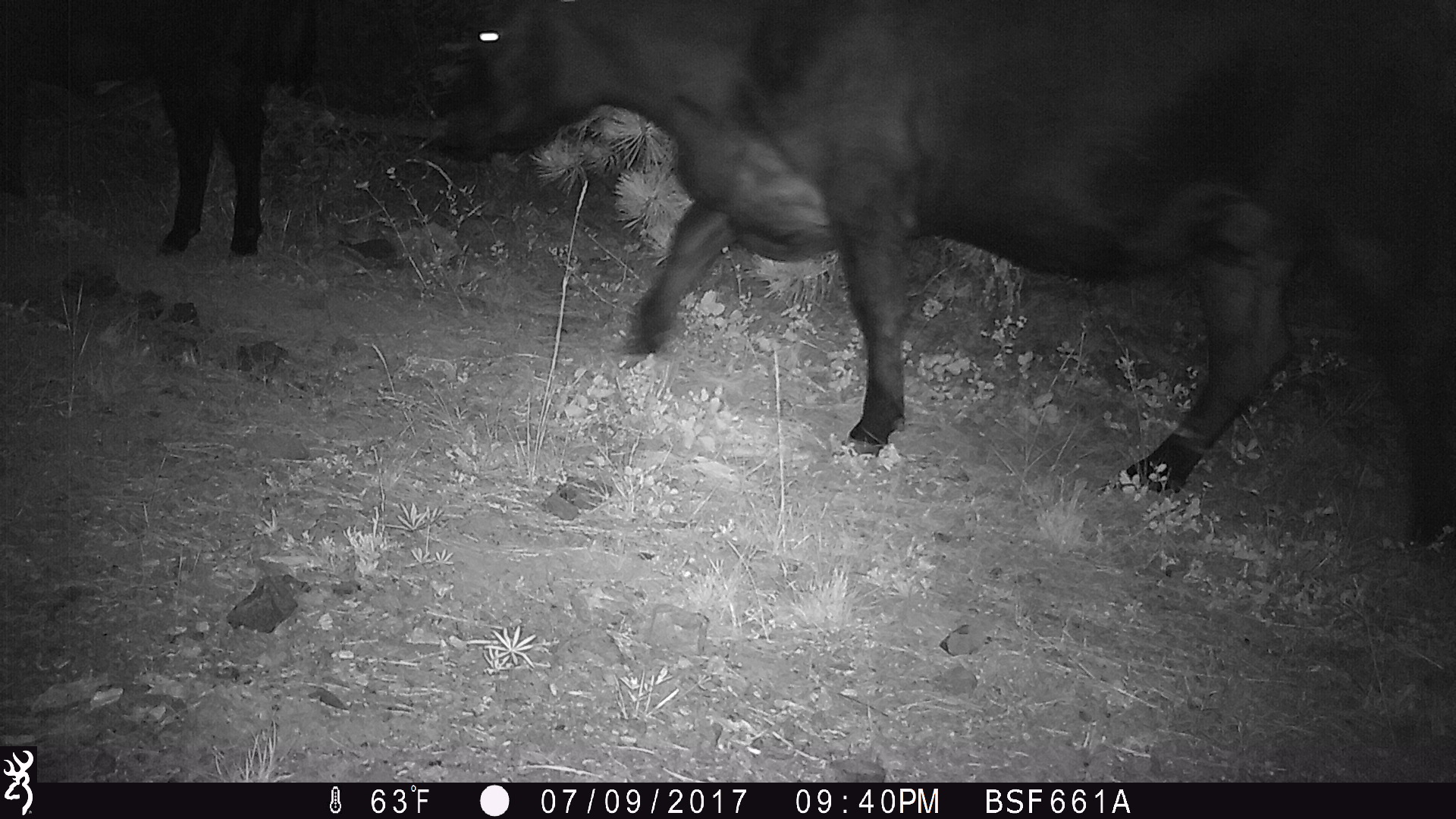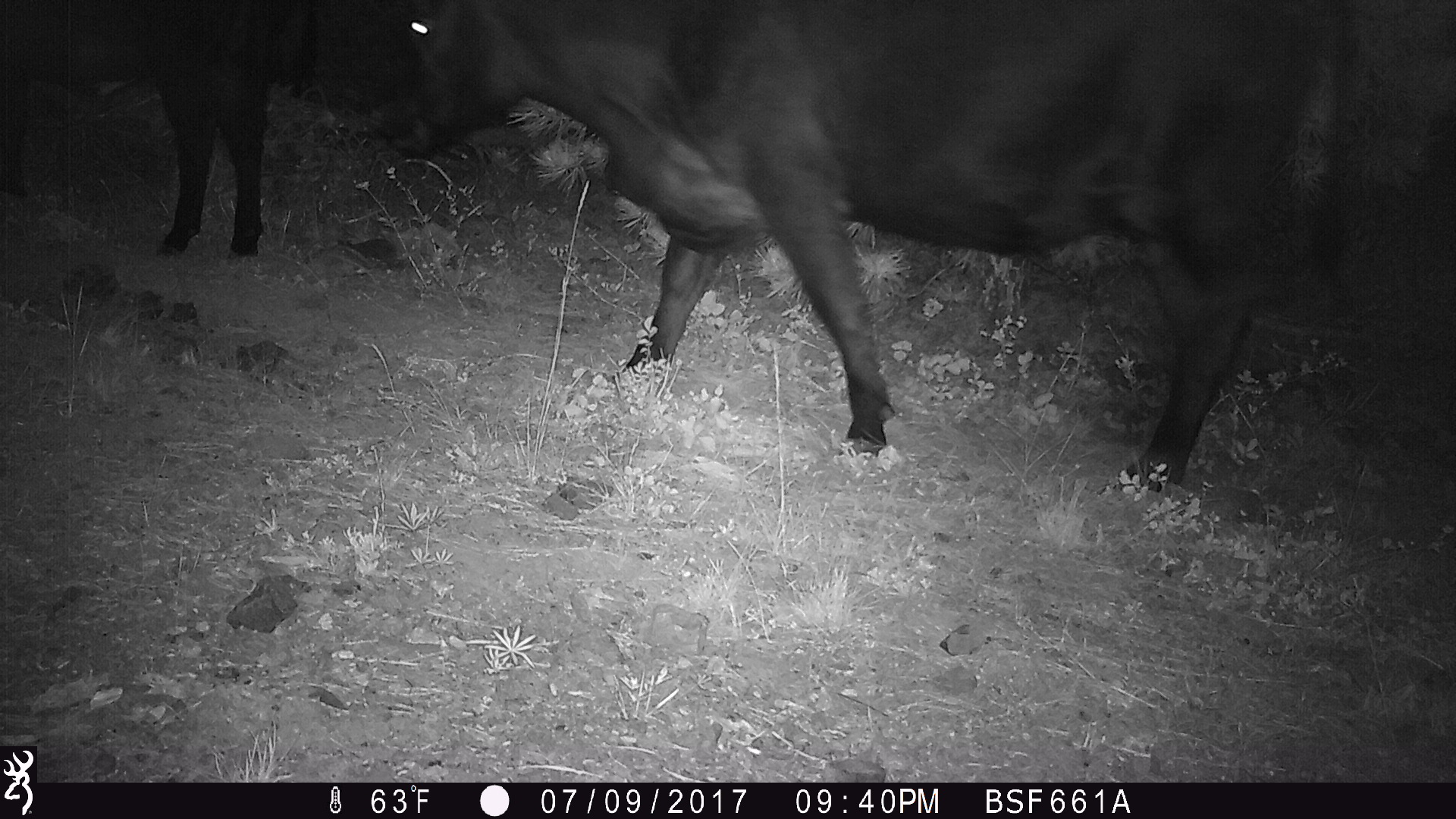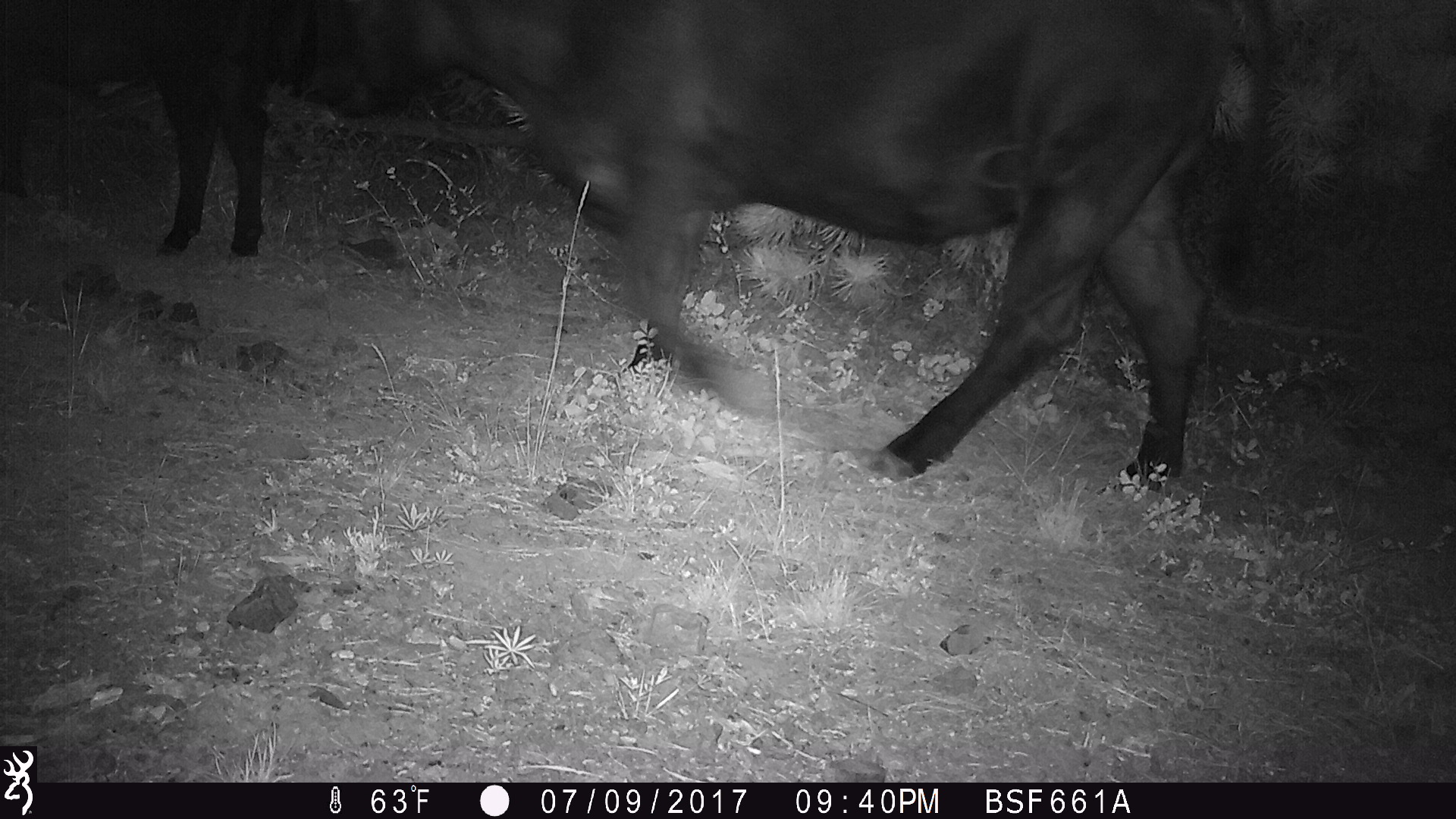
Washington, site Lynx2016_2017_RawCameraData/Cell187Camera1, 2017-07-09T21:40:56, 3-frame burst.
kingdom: Animalia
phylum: Chordata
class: Mammalia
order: Artiodactyla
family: Bovidae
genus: Bos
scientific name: Bos taurus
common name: domestic cattle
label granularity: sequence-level